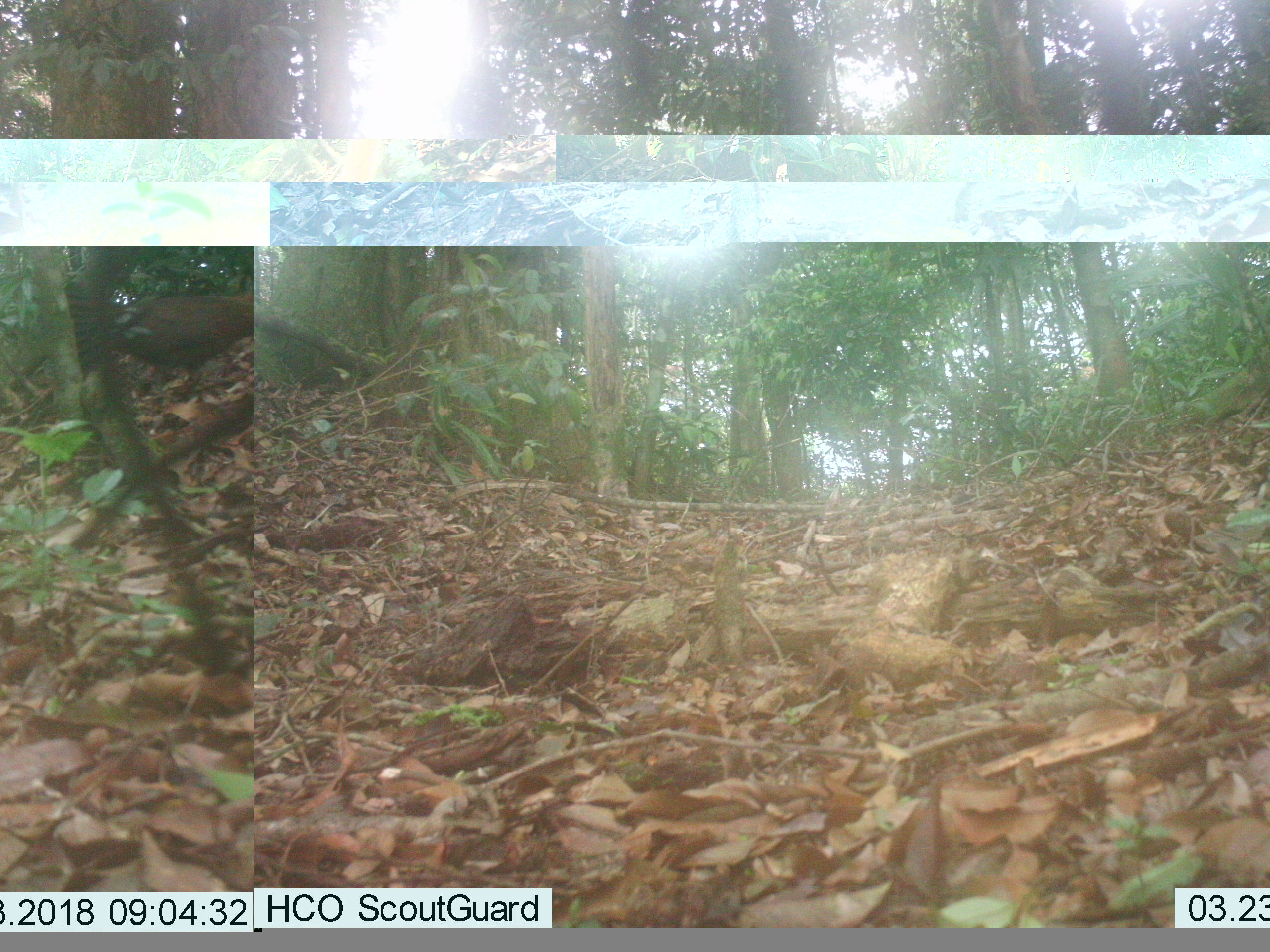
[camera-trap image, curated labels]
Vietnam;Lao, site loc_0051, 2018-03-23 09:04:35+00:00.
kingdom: Animalia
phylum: Chordata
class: Aves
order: Galliformes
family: Phasianidae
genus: Gallus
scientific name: Gallus gallus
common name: red junglefowl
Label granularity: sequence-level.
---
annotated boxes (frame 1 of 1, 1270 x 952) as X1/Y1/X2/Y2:
red junglefowl: 110/294/253/399